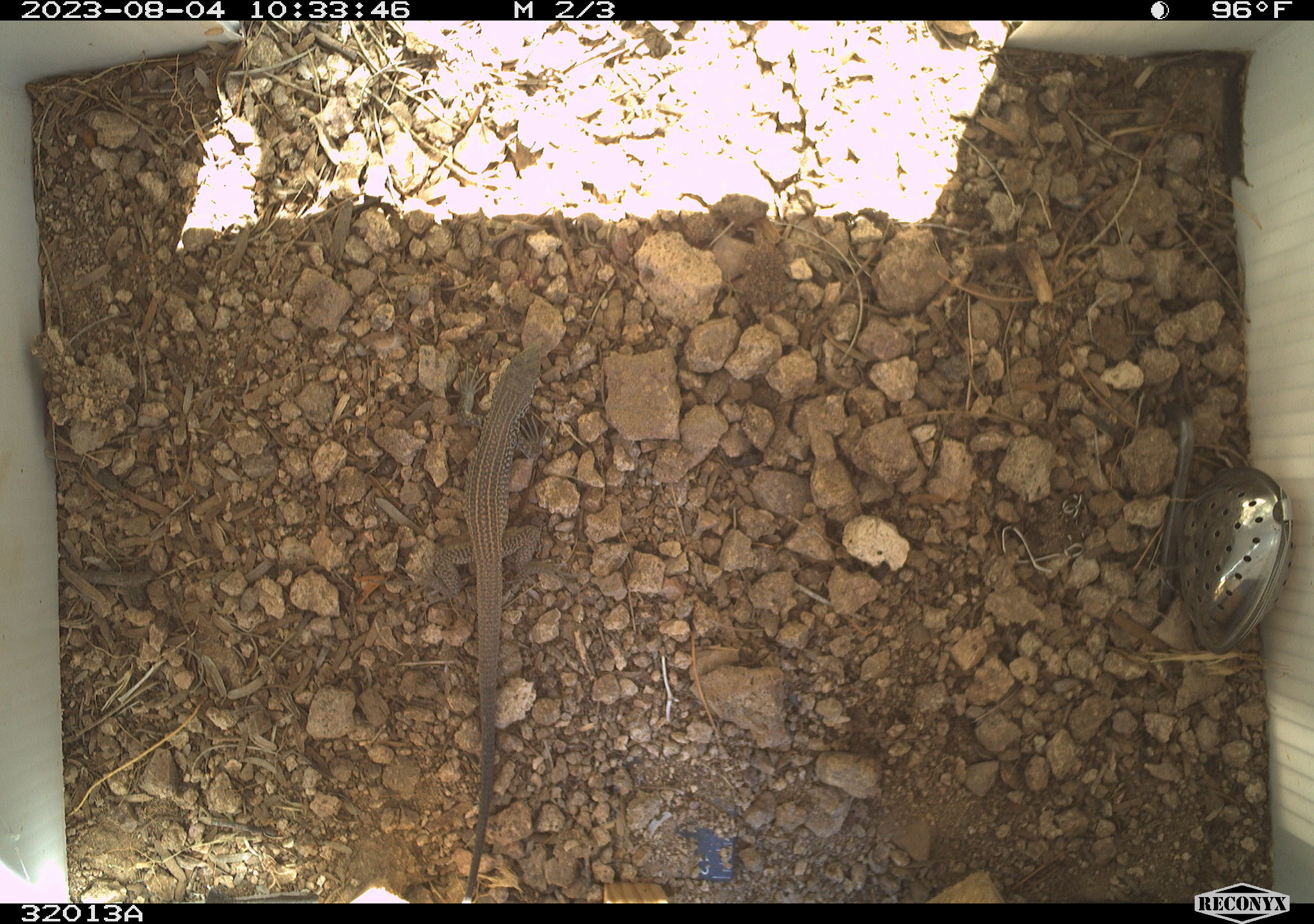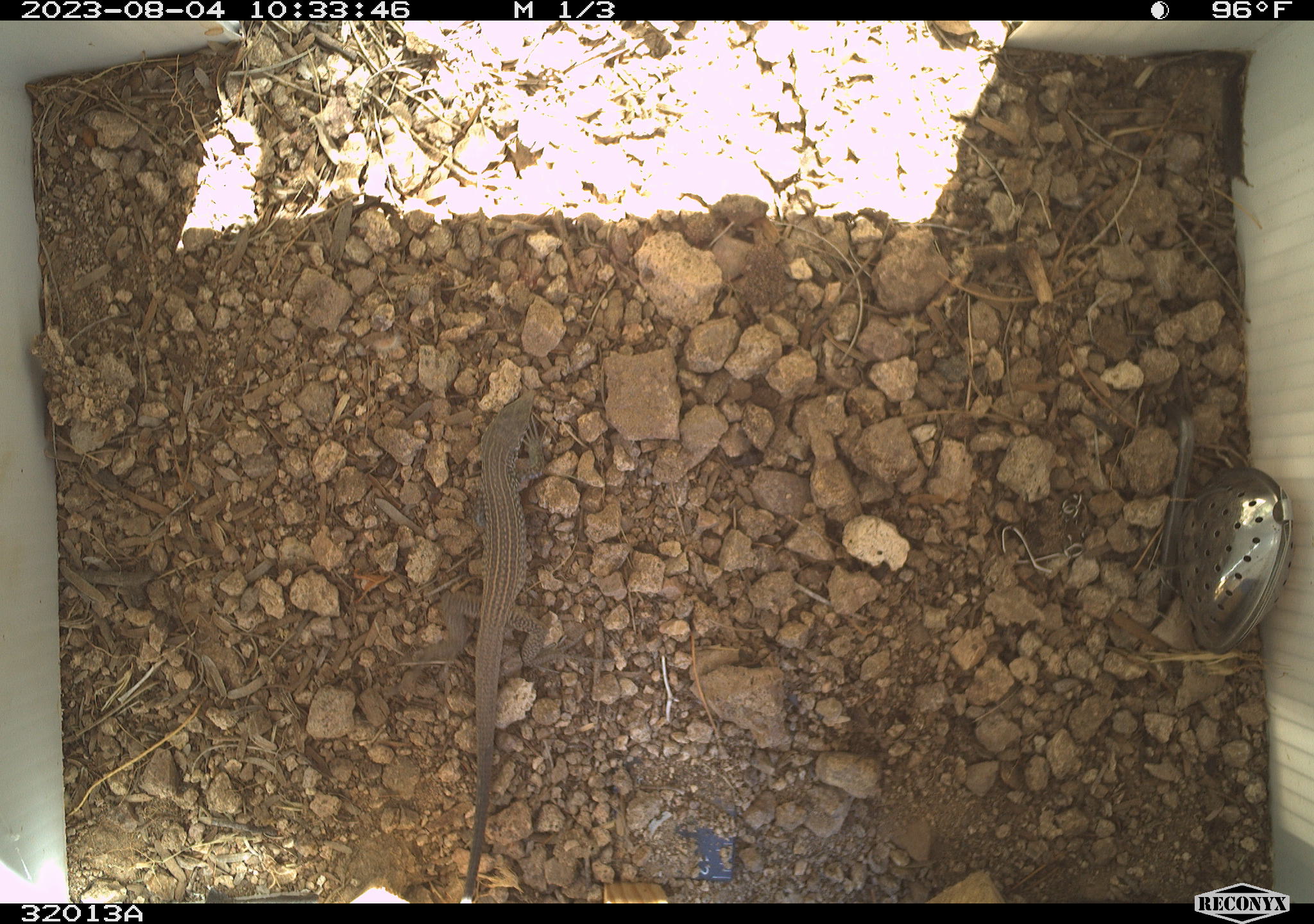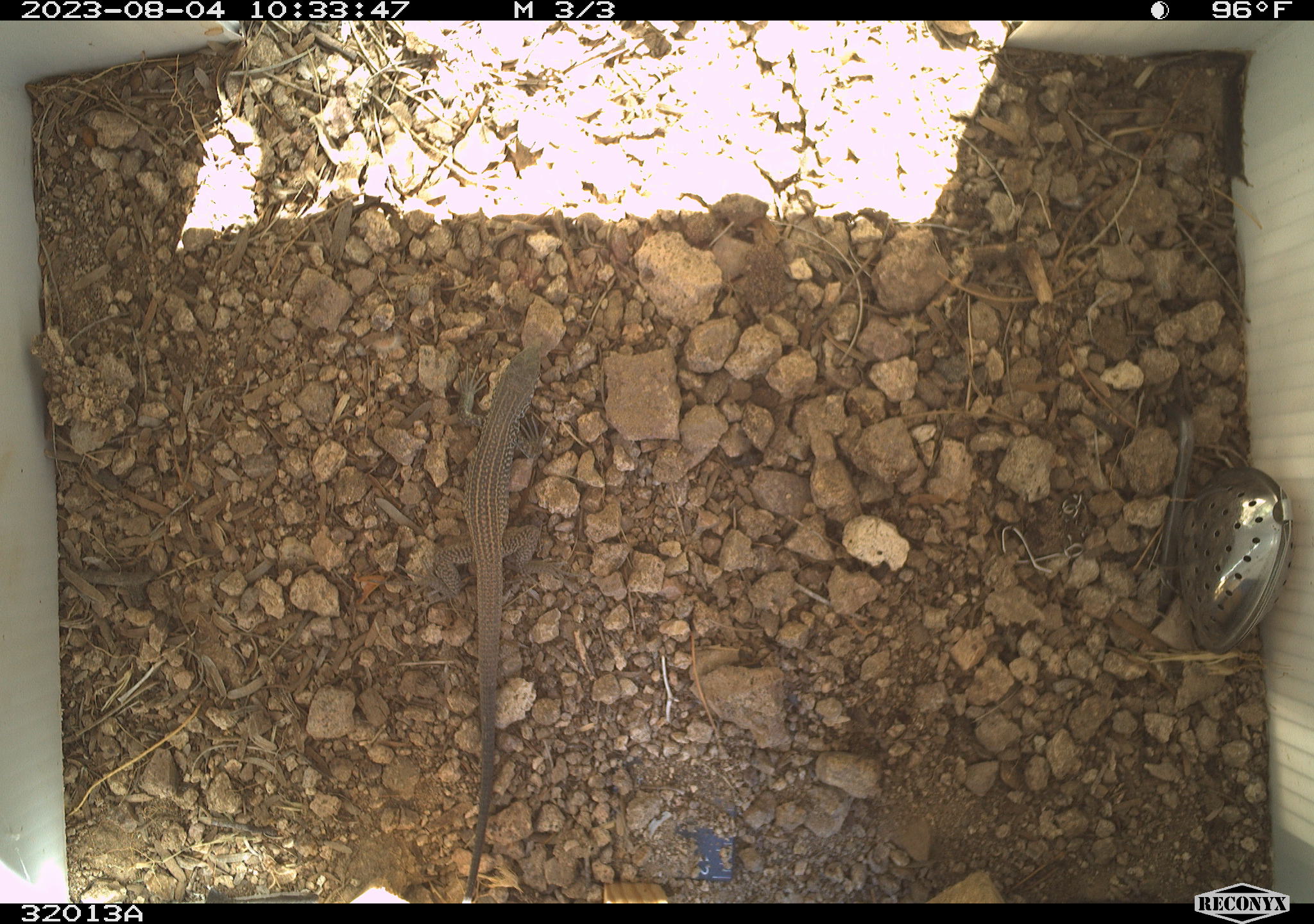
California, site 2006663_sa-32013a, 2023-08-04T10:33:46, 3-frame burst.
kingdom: Animalia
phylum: Chordata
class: Reptilia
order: Squamata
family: Teiidae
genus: Aspidoscelis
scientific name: Aspidoscelis tigris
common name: western whiptail